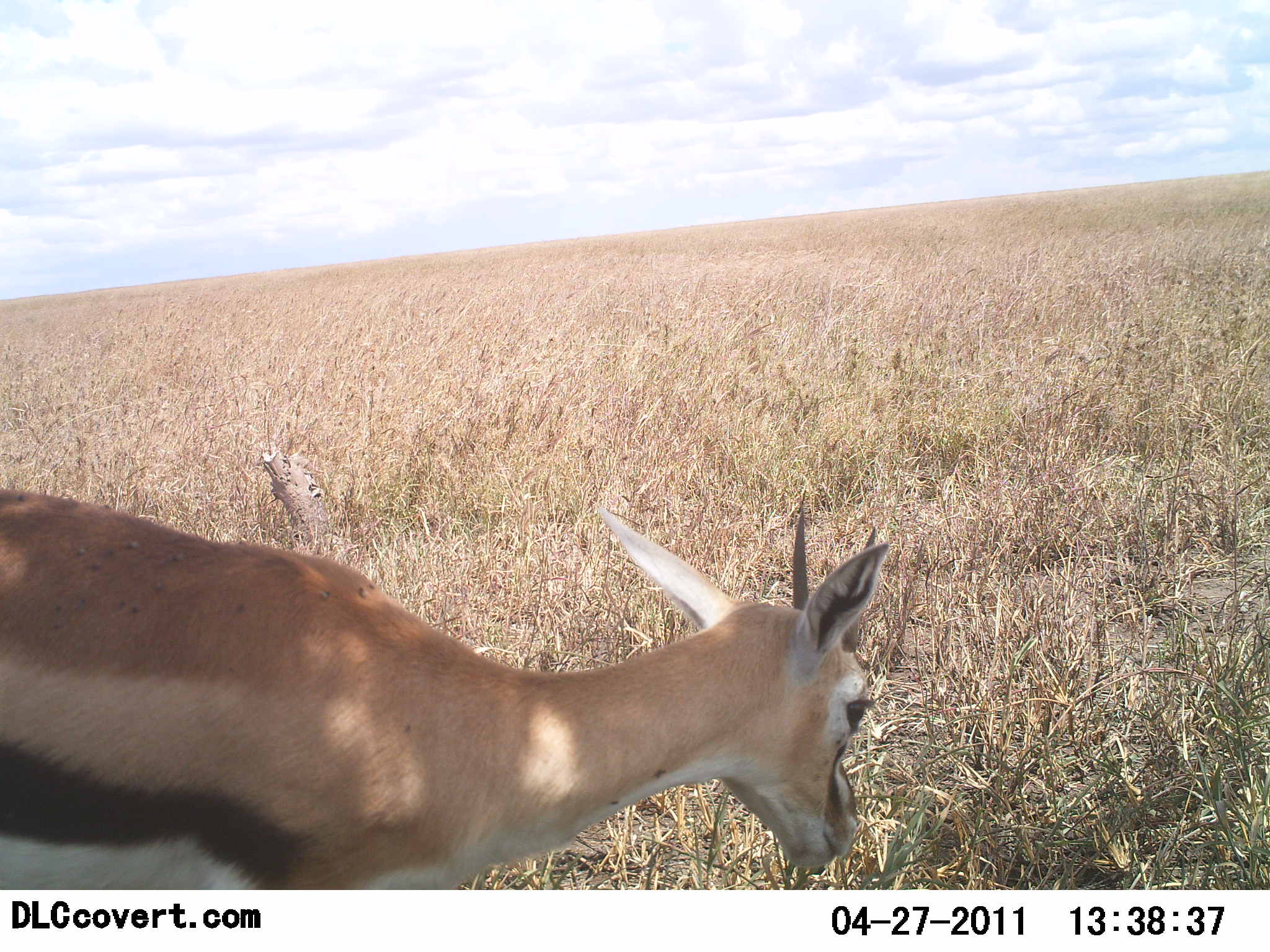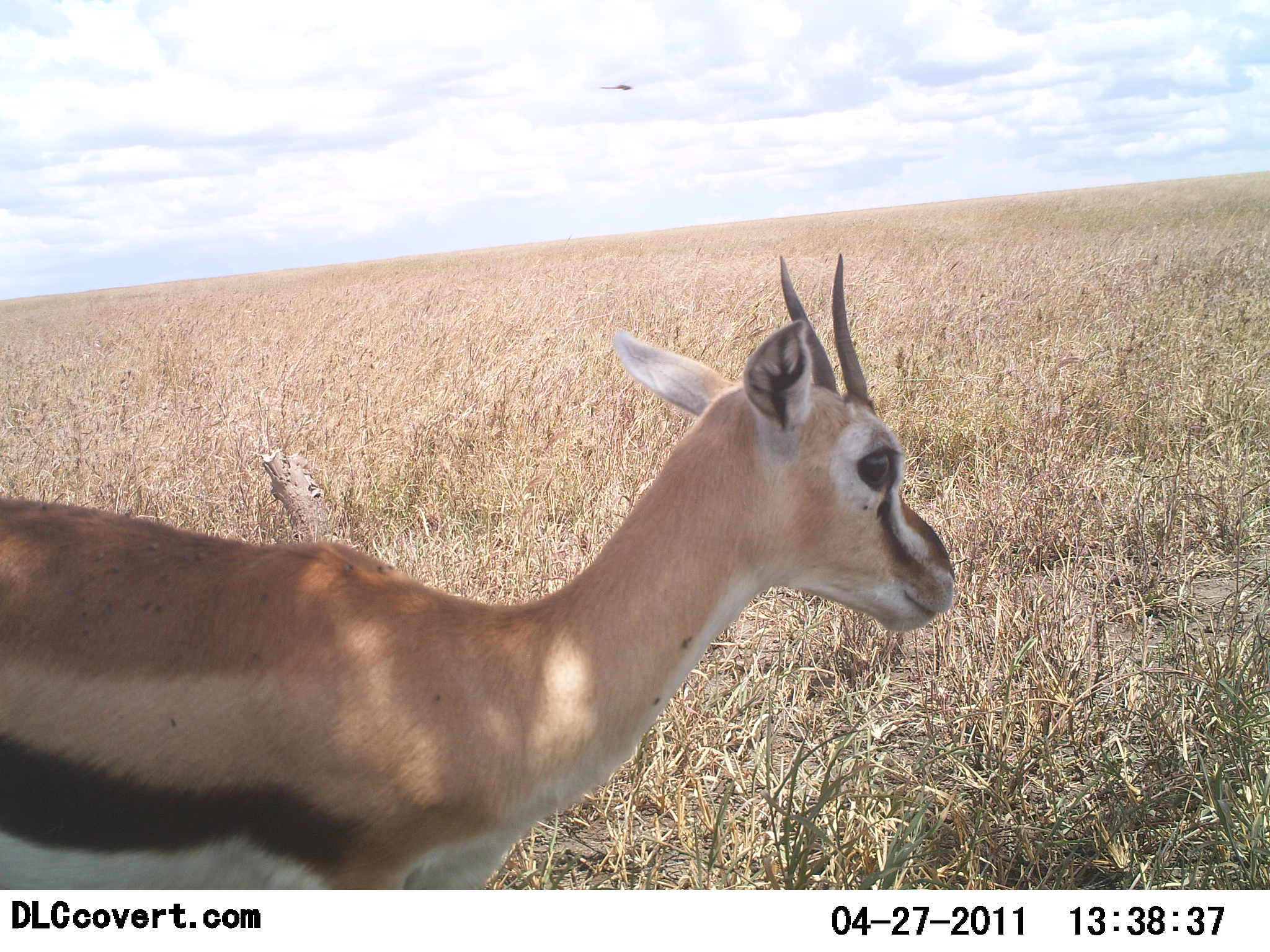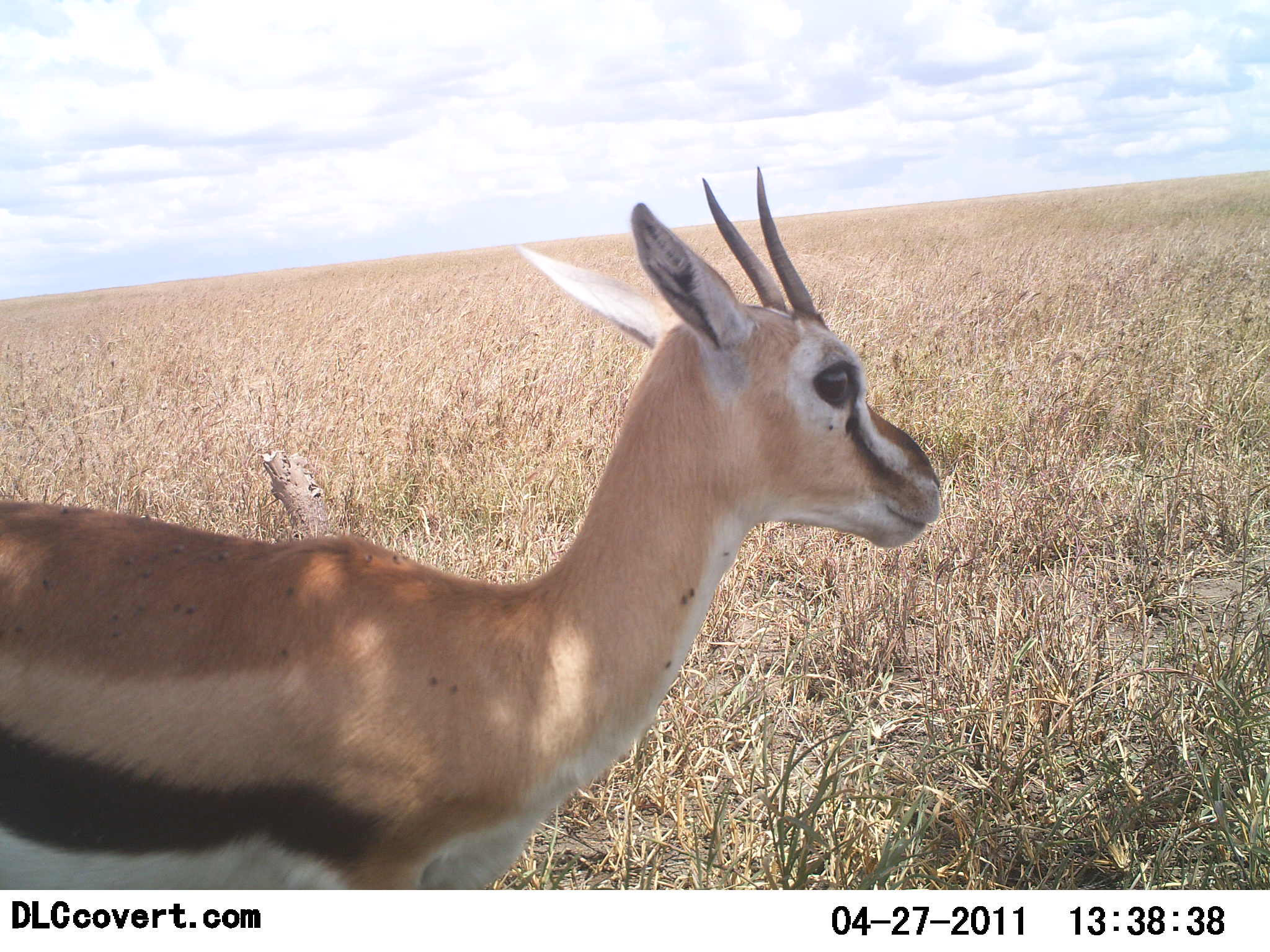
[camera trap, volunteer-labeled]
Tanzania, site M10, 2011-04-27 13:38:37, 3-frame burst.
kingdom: Animalia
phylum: Chordata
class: Mammalia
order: Artiodactyla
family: Bovidae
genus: Eudorcas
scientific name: Eudorcas thomsonii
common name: thomson's gazelle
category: gazellethomsons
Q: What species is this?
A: Gazellethomsons (thomson's gazelle) (Eudorcas thomsonii).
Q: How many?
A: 1.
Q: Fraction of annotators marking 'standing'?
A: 79%.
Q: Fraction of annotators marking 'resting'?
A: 0%.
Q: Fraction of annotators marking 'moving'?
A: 7%.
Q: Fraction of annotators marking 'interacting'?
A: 0%.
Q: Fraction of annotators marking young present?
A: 7%.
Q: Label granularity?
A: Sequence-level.